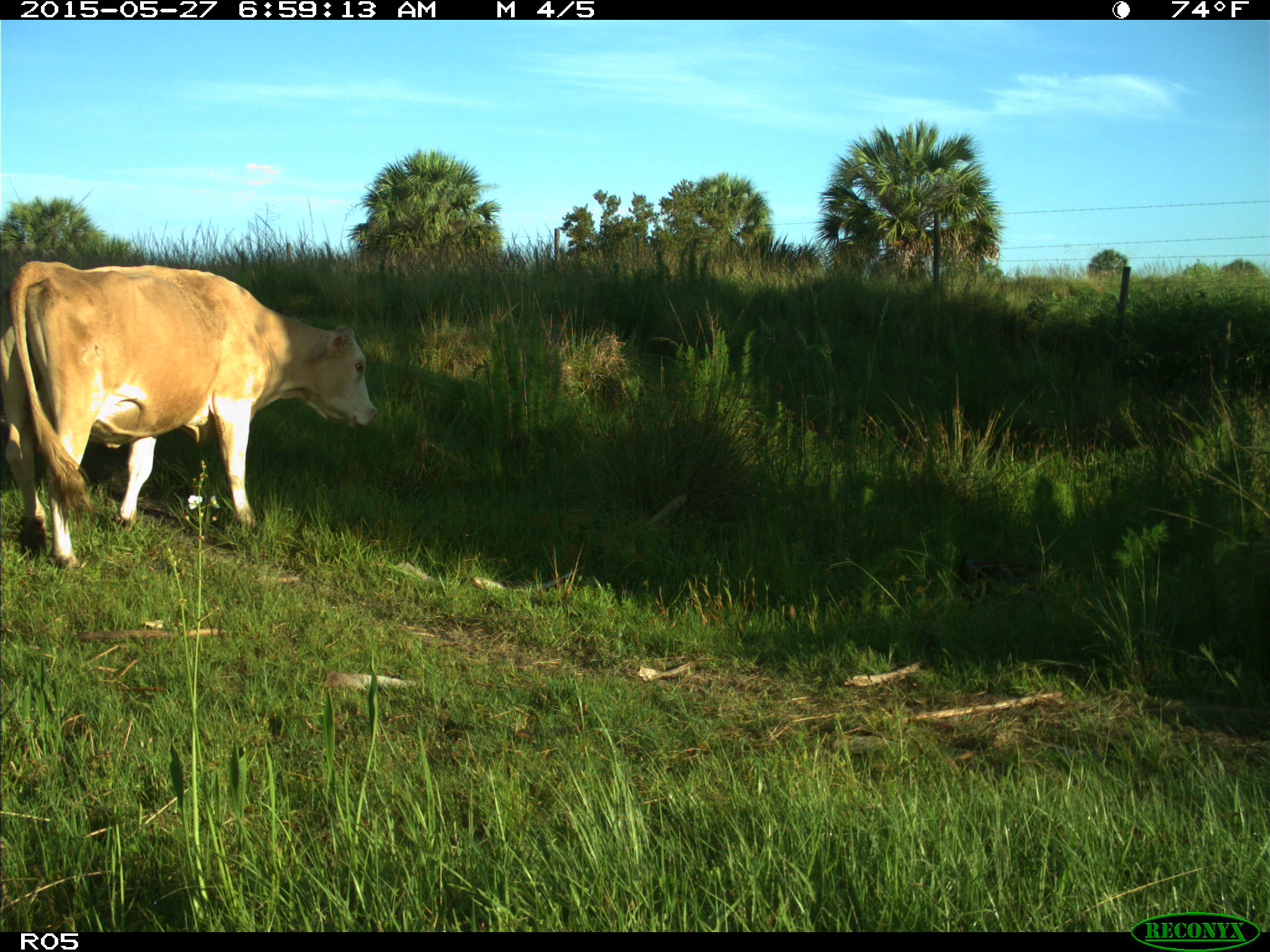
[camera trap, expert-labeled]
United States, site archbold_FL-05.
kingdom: Animalia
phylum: Chordata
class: Mammalia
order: Artiodactyla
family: Bovidae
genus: Bos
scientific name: Bos taurus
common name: domestic cow